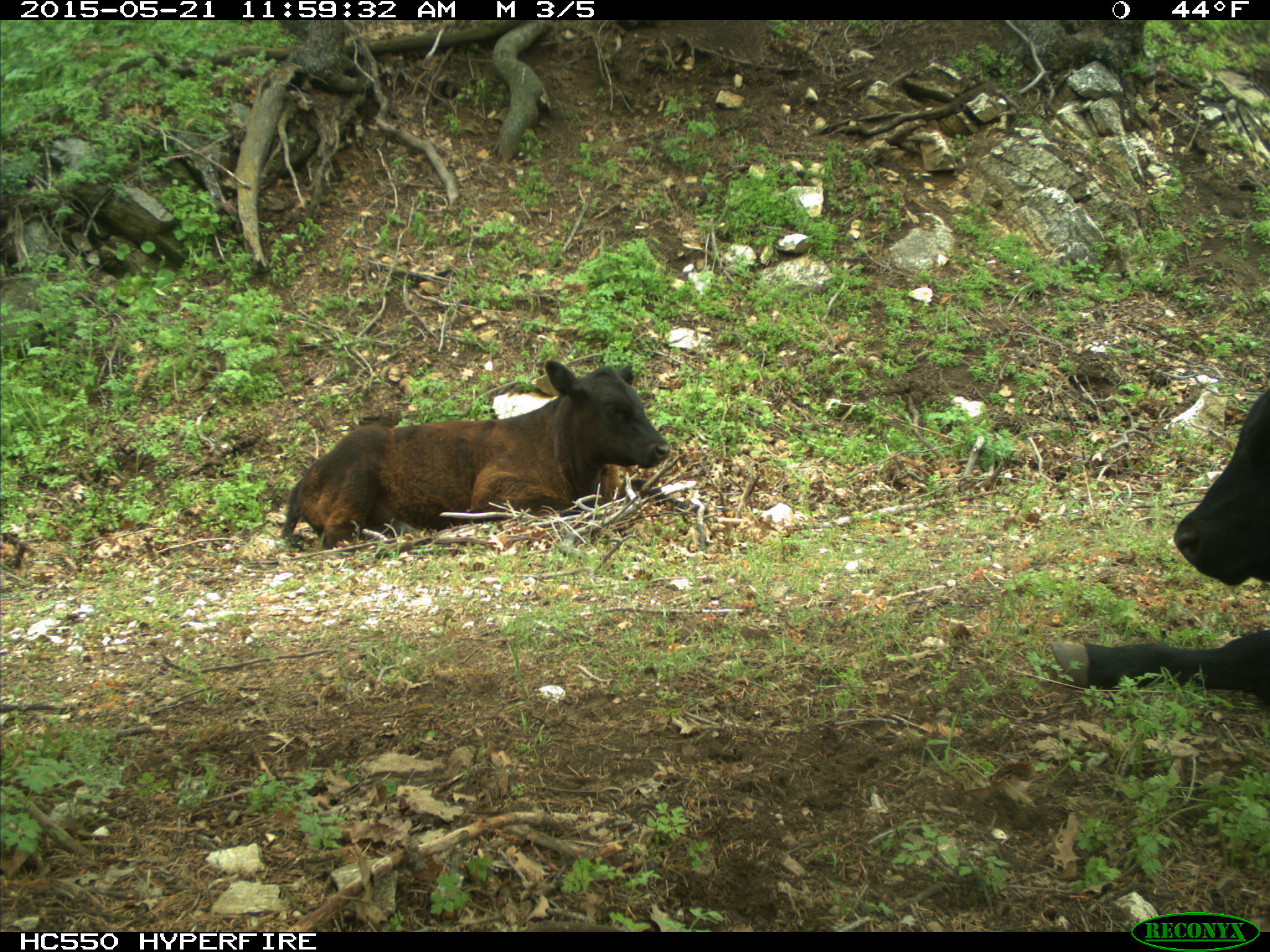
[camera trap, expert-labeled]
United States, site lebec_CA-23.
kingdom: Animalia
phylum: Chordata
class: Mammalia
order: Artiodactyla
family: Bovidae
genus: Bos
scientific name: Bos taurus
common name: domestic cow